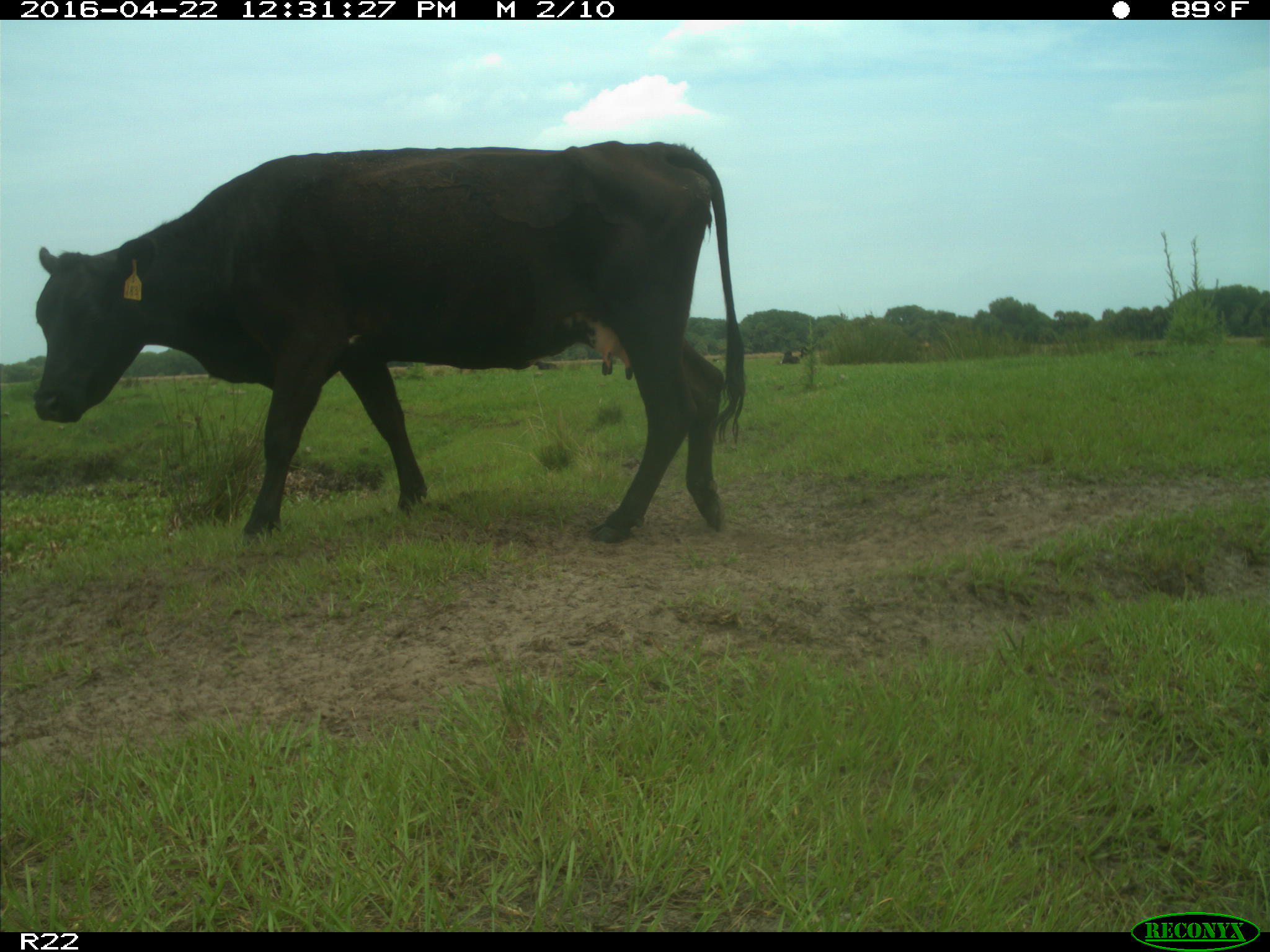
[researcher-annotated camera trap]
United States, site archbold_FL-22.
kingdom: Animalia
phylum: Chordata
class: Mammalia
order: Artiodactyla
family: Bovidae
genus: Bos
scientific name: Bos taurus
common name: domestic cow